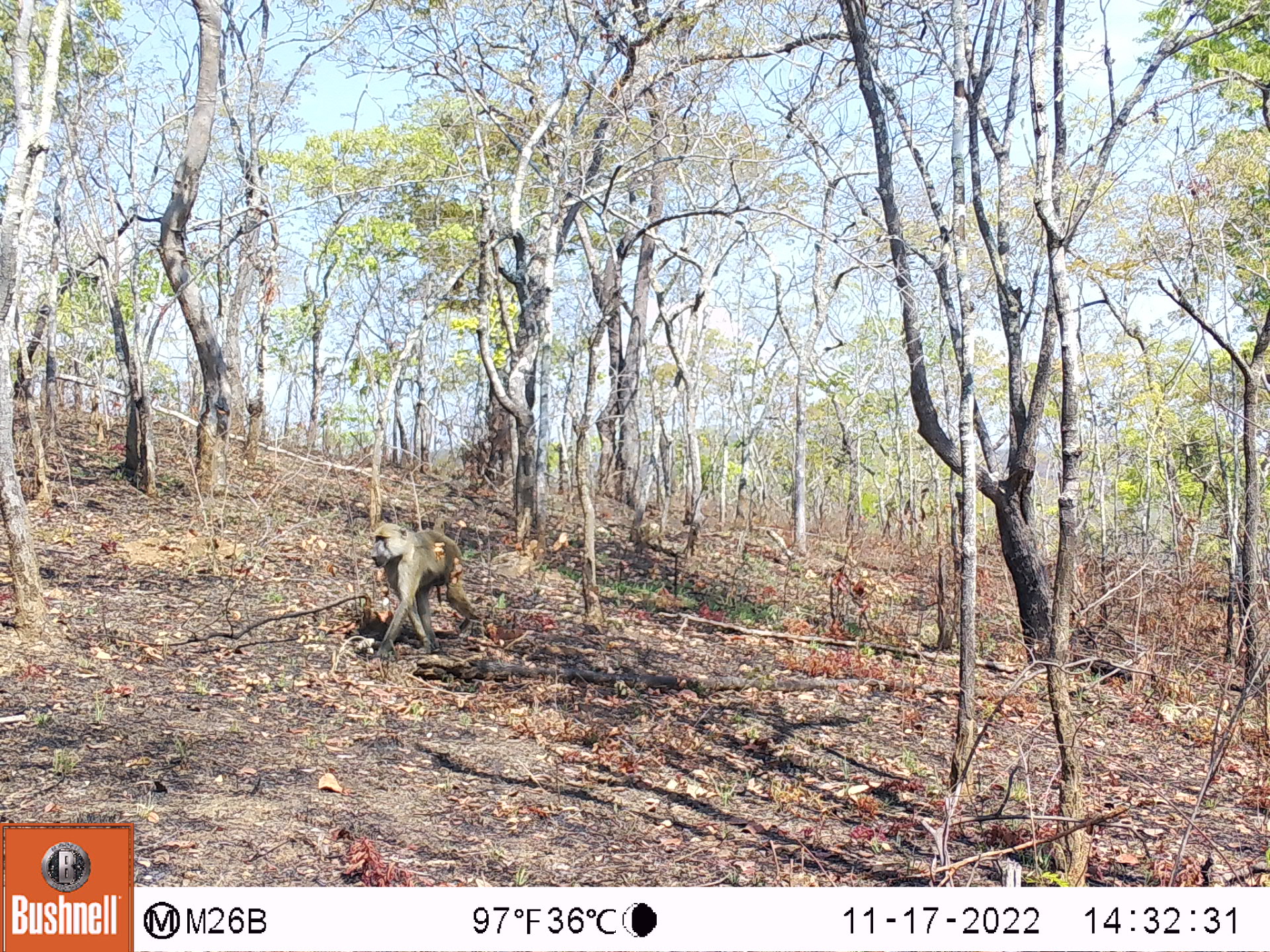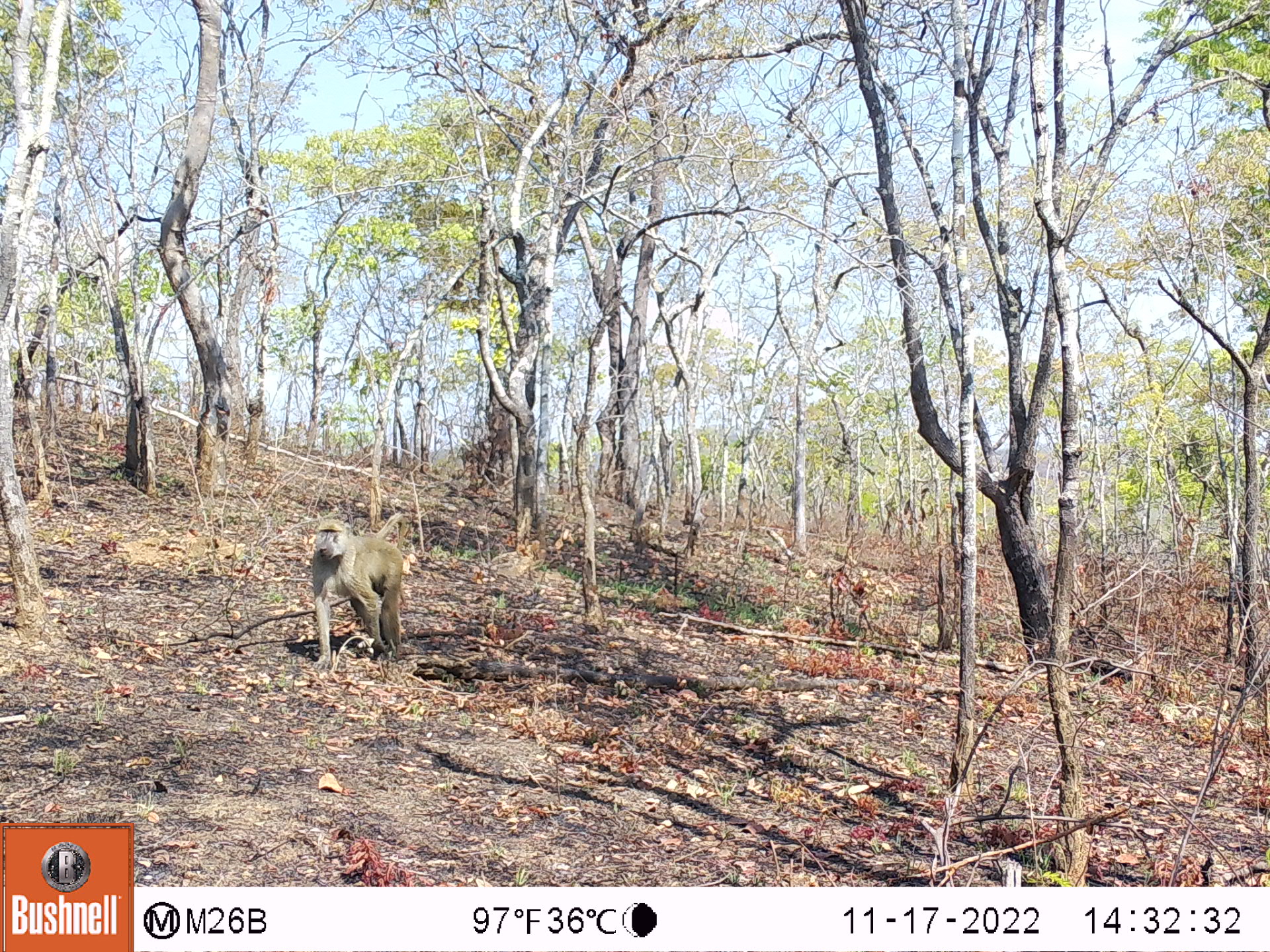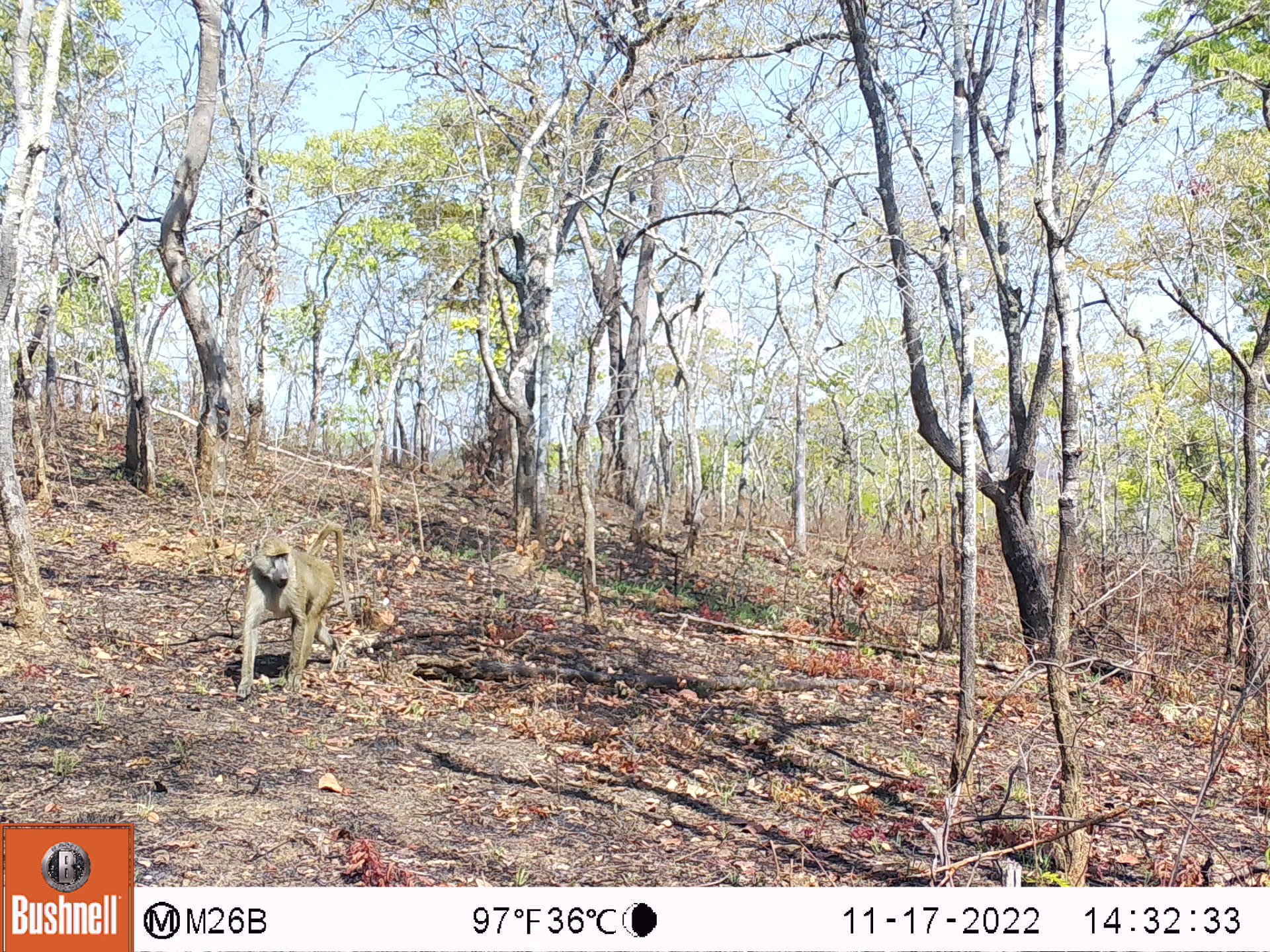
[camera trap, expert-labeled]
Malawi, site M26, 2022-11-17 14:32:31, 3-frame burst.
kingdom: Animalia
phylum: Chordata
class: Mammalia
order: Primates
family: Cercopithecidae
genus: Papio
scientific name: Papio cynocephalus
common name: yellow baboon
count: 1